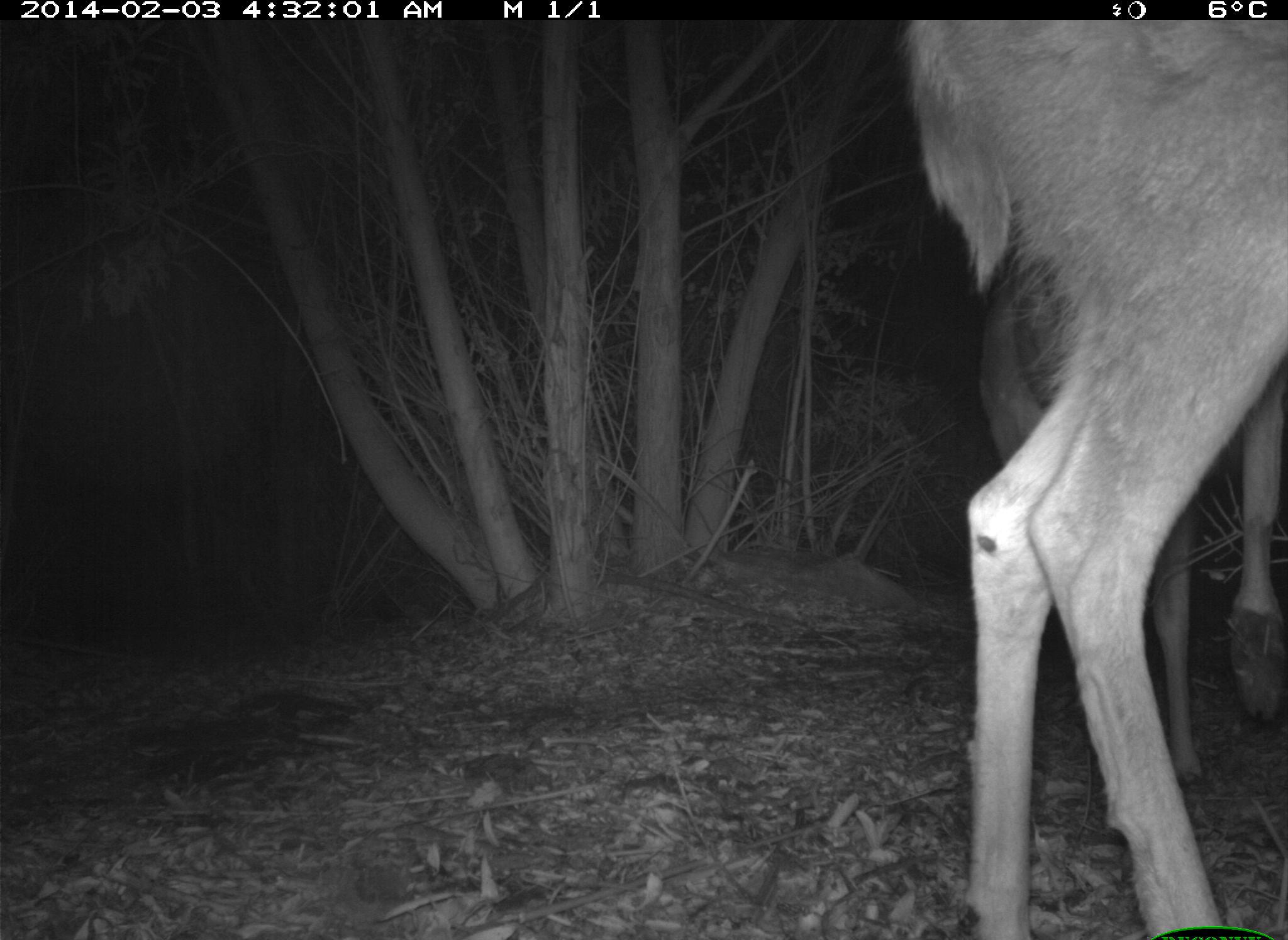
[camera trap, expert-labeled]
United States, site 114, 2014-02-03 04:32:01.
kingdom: Animalia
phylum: Chordata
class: Mammalia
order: Artiodactyla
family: Cervidae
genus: Odocoileus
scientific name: Odocoileus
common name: deer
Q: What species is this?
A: Deer (Odocoileus).